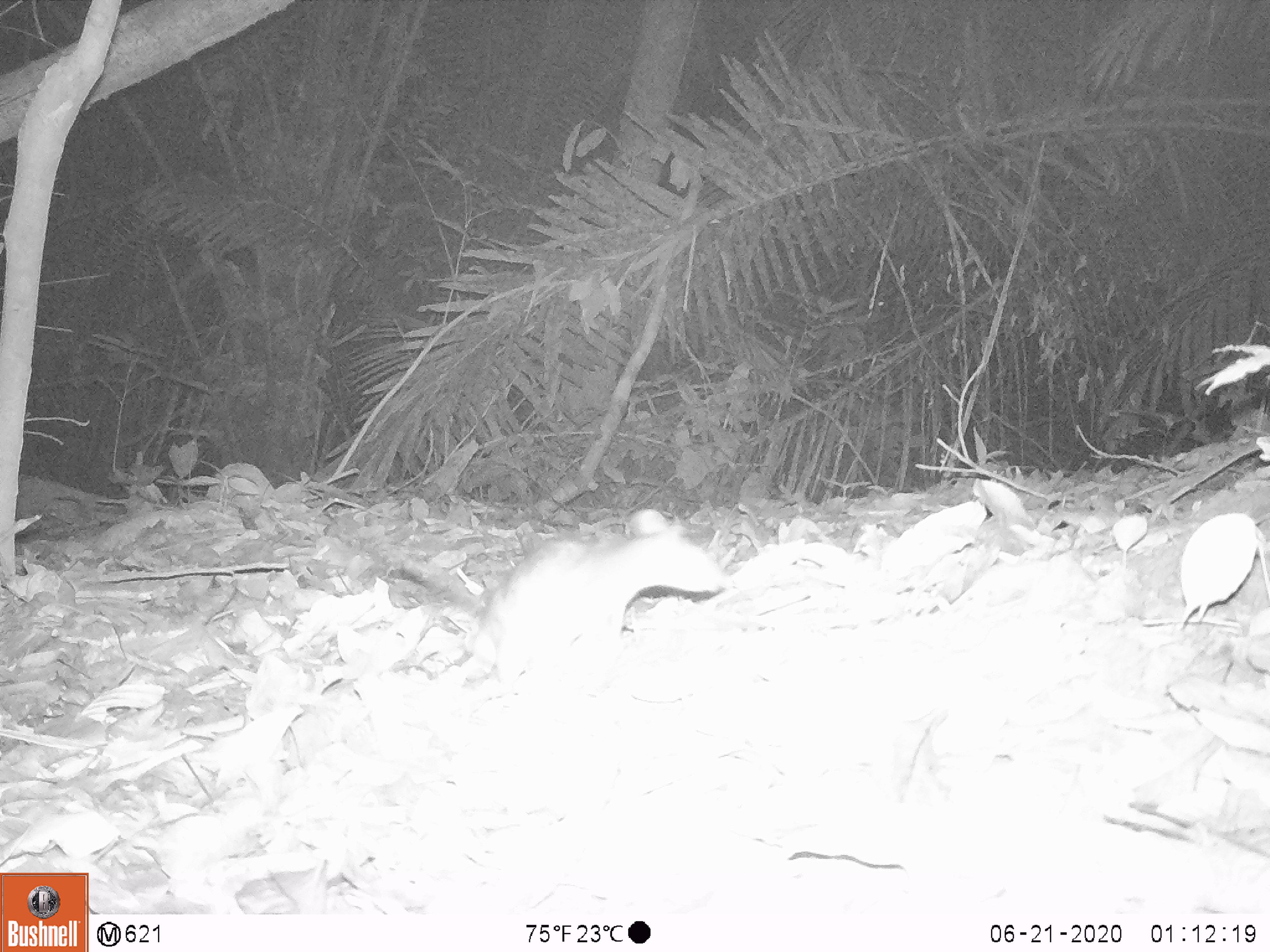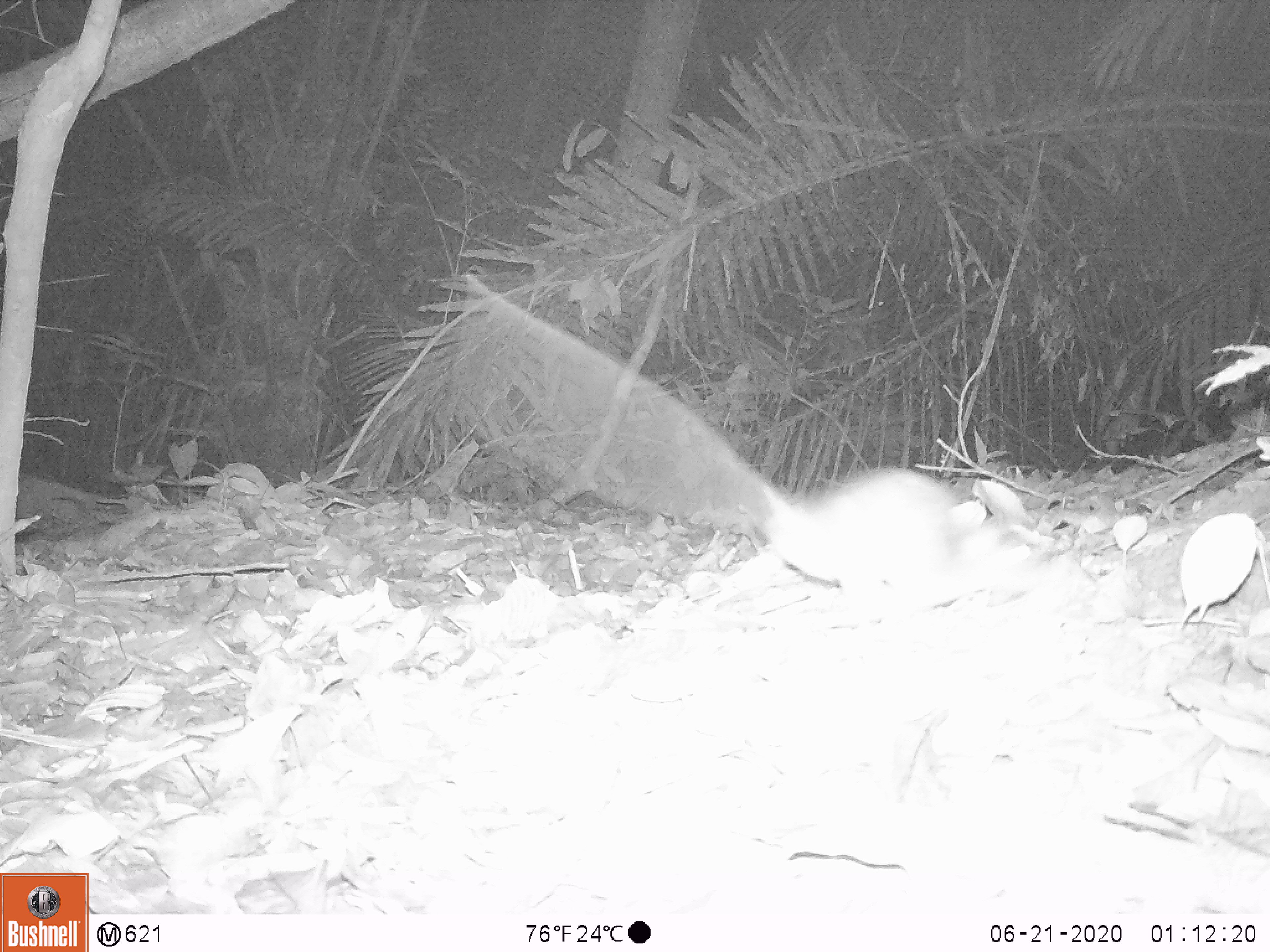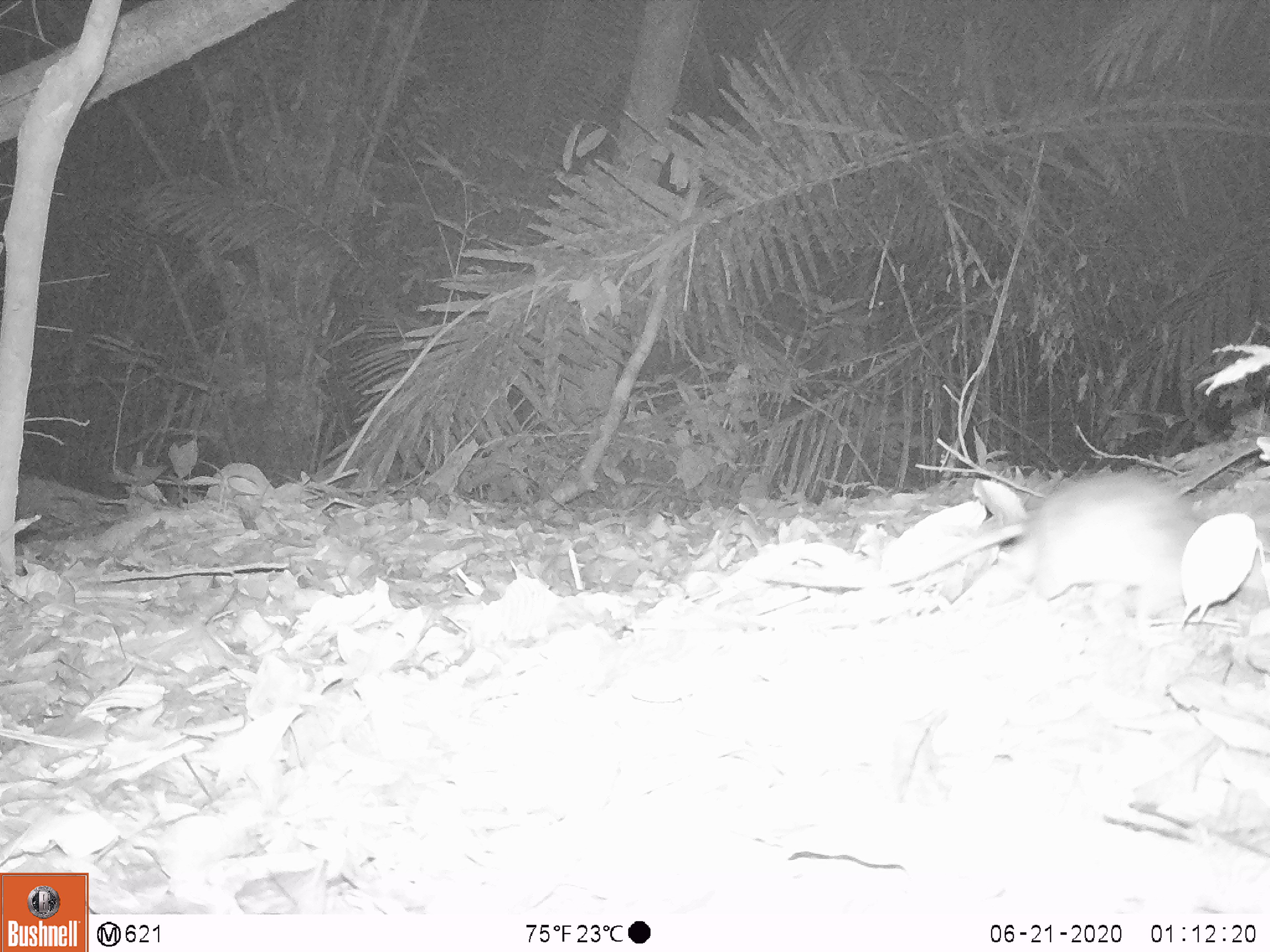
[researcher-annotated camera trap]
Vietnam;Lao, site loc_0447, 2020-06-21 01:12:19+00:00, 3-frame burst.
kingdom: Animalia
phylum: Chordata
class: Mammalia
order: Rodentia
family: Muridae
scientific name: Muridae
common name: old-world mice and rats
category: unidentified murid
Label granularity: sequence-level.